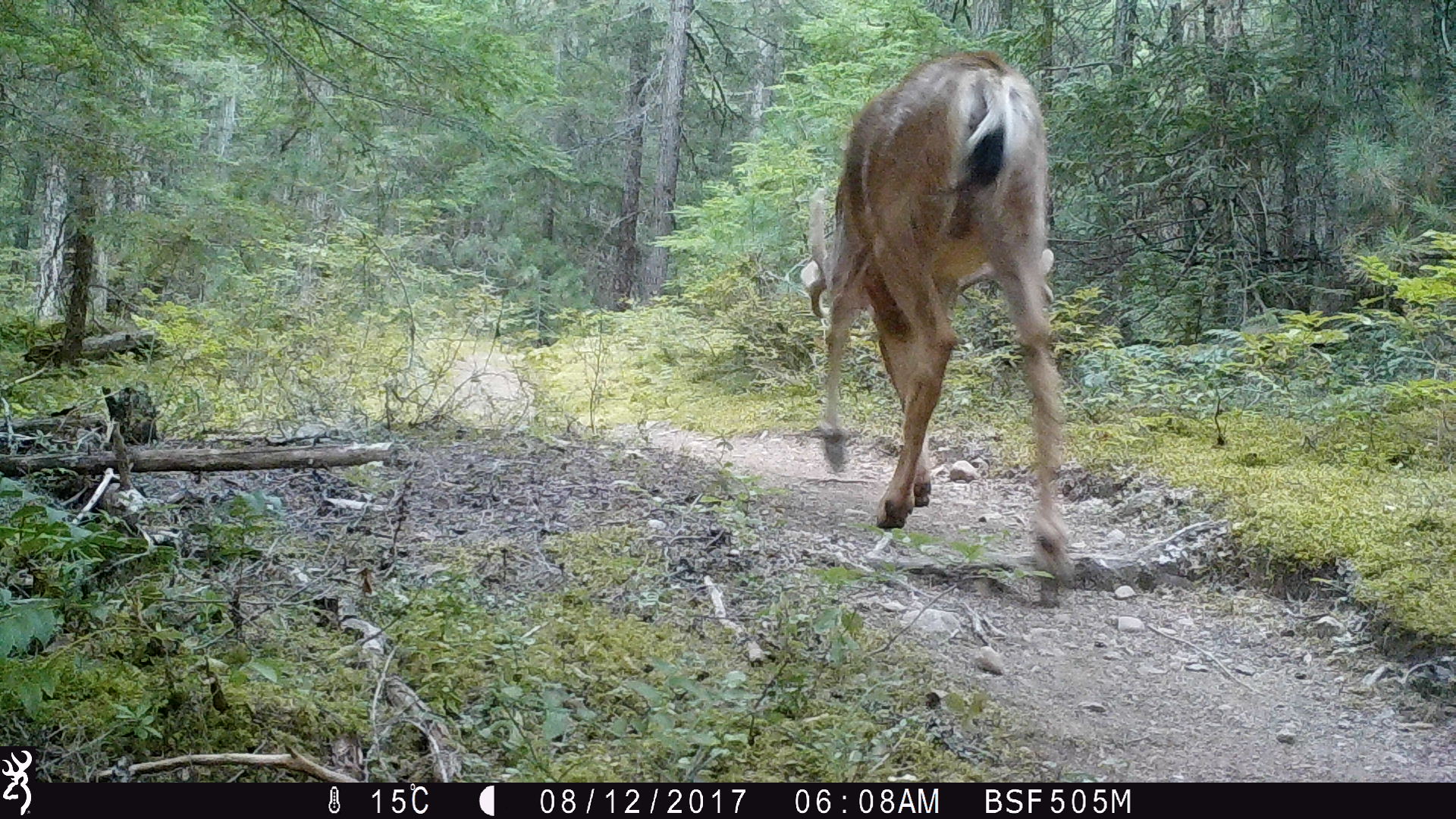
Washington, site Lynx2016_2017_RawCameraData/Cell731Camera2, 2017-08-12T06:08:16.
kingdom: Animalia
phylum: Chordata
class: Mammalia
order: Artiodactyla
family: Cervidae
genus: Odocoileus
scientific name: Odocoileus hemionus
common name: mule deer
Odocoileus hemionus (mule deer). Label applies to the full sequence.